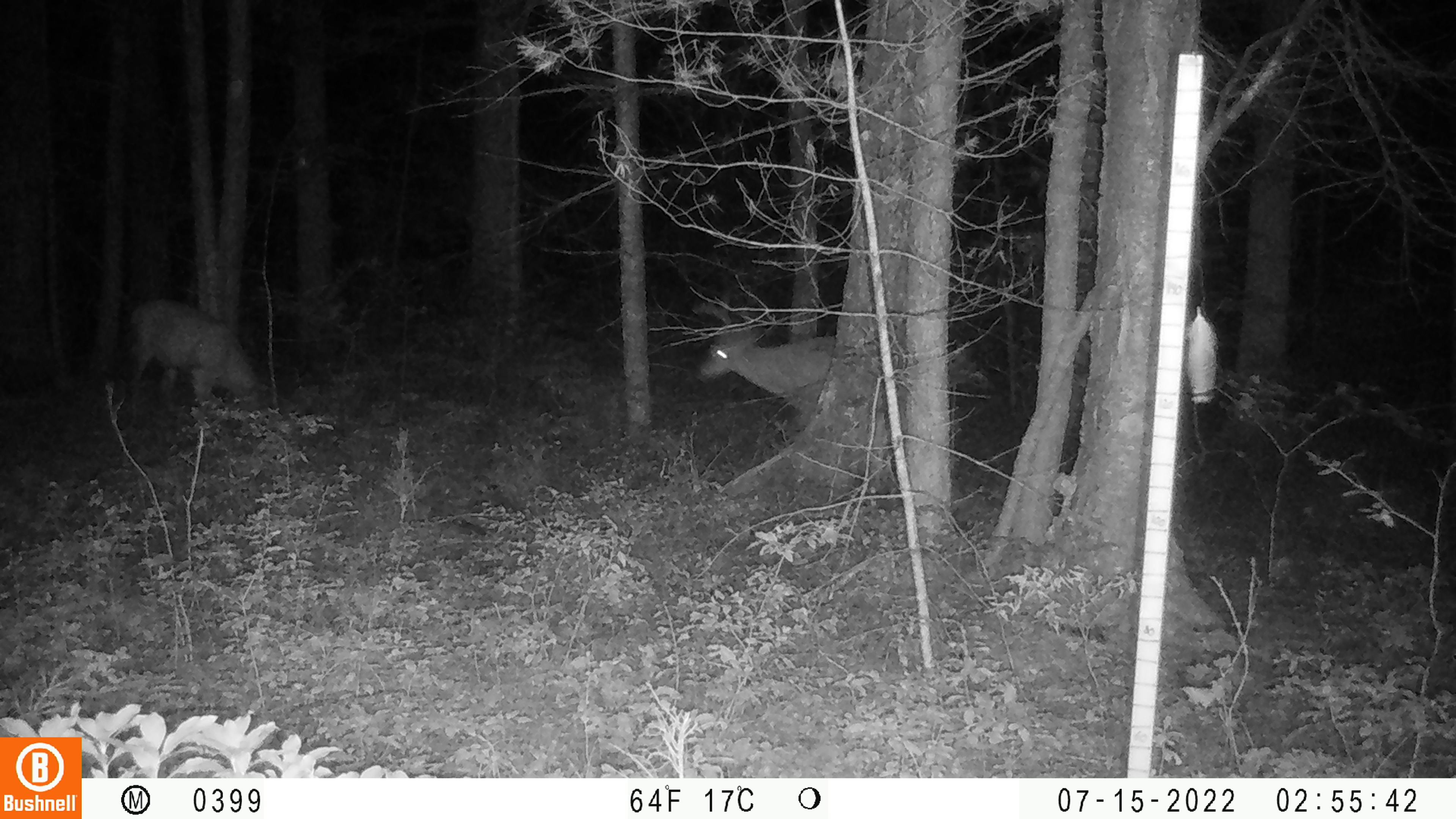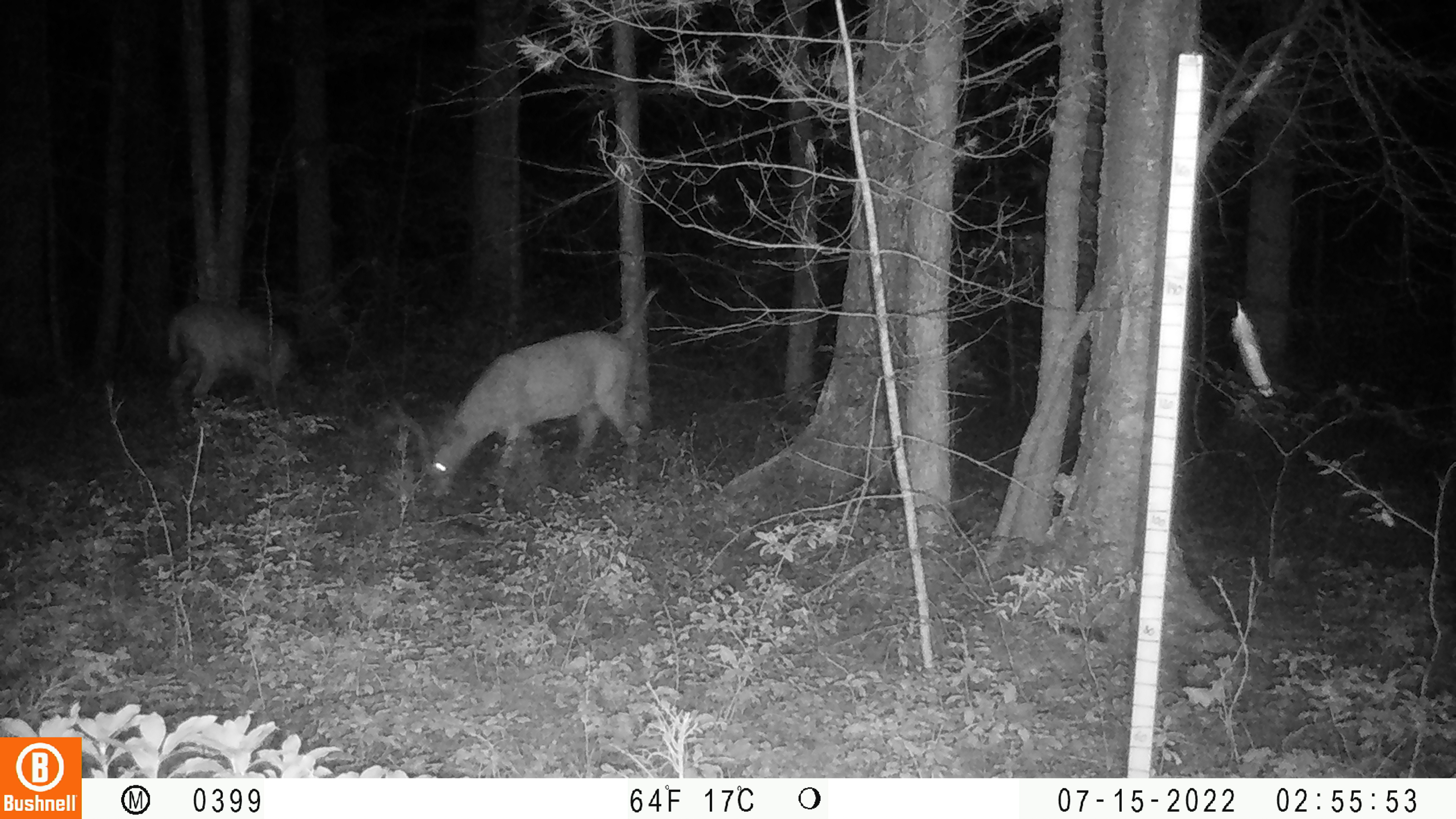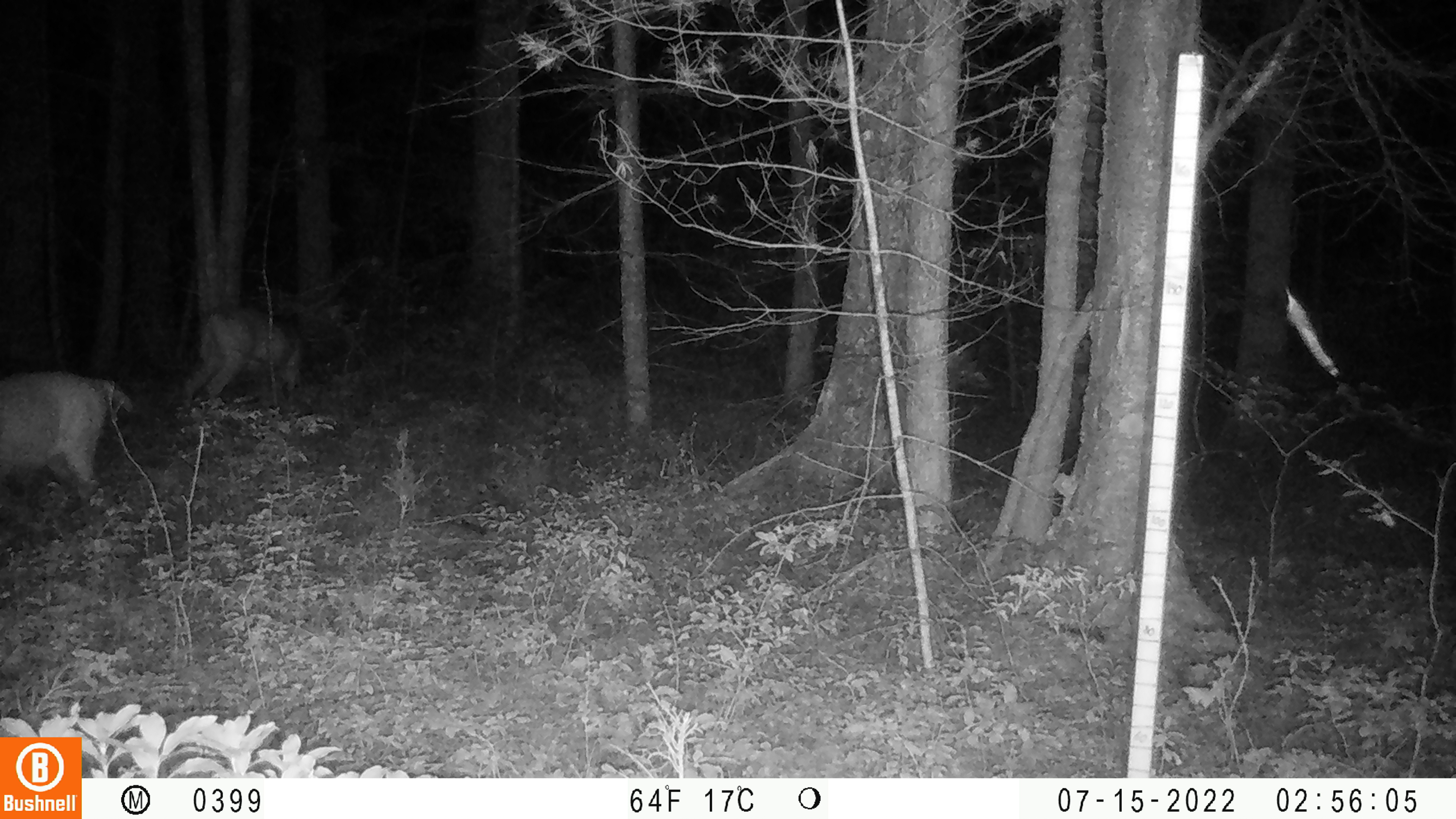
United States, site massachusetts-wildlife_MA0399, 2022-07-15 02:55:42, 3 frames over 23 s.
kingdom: Animalia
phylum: Chordata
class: Mammalia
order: Artiodactyla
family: Cervidae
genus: Odocoileus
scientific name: Odocoileus virginianus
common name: white-tailed deer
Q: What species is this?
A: White-tailed deer (Odocoileus virginianus).